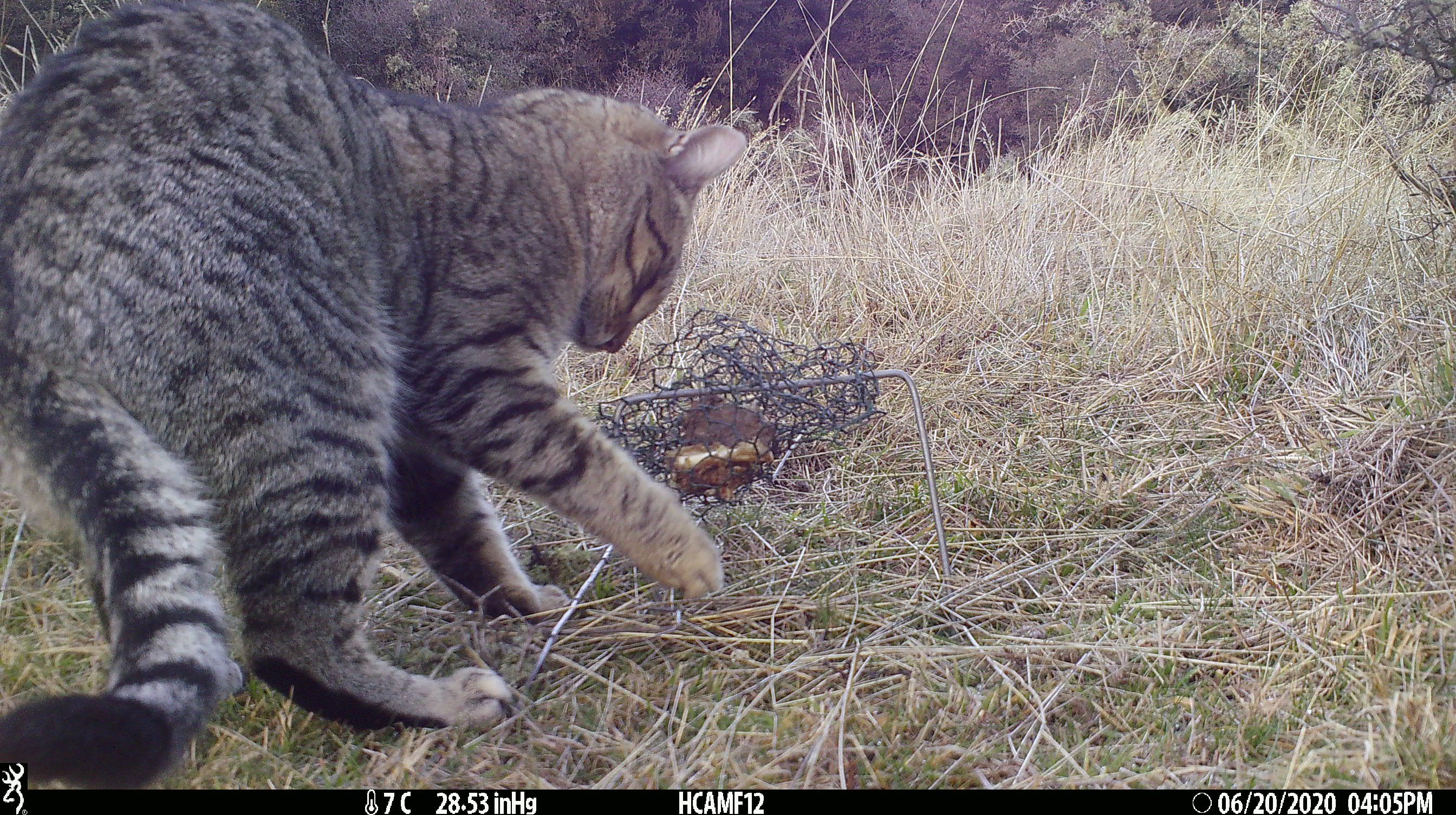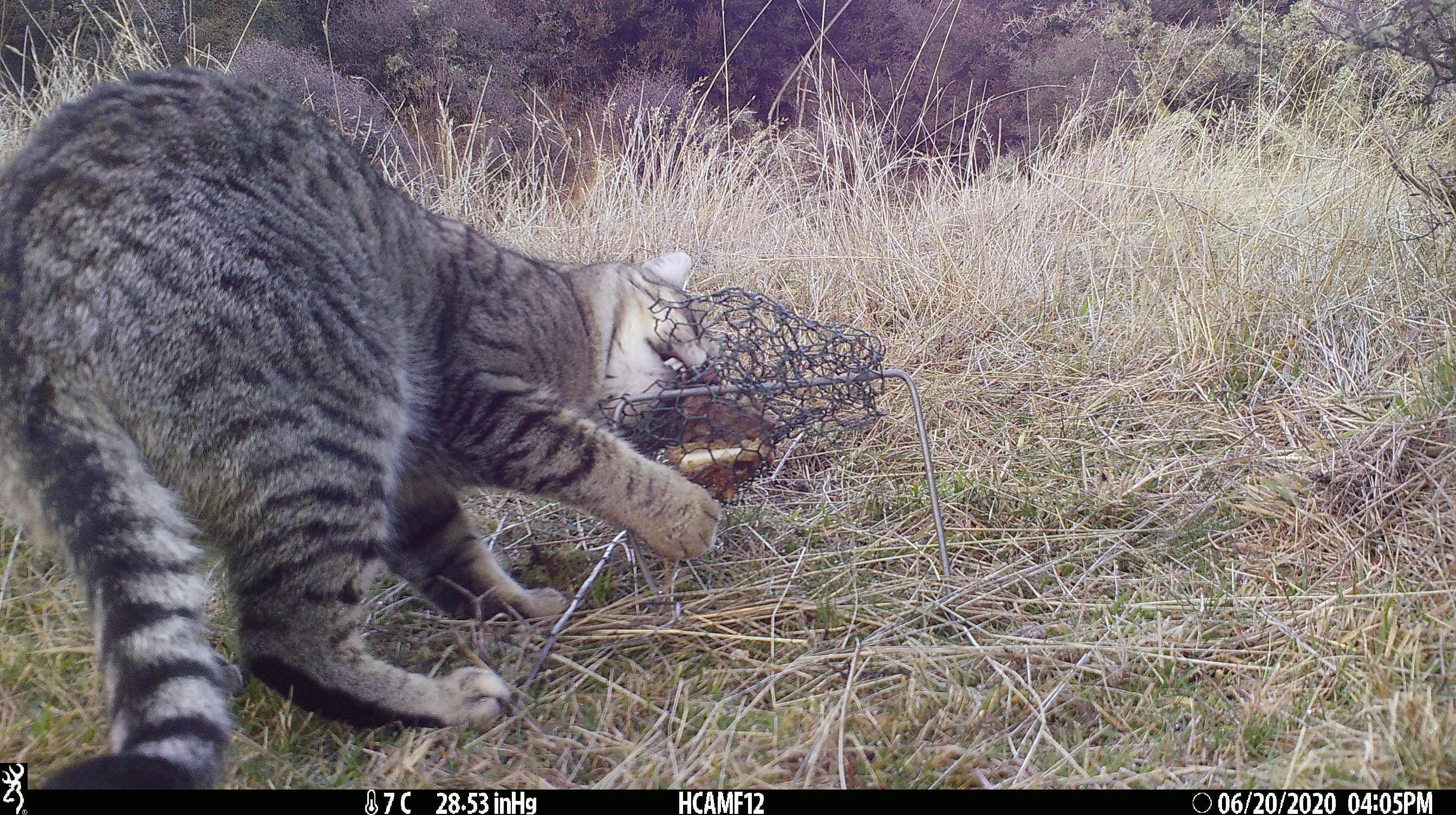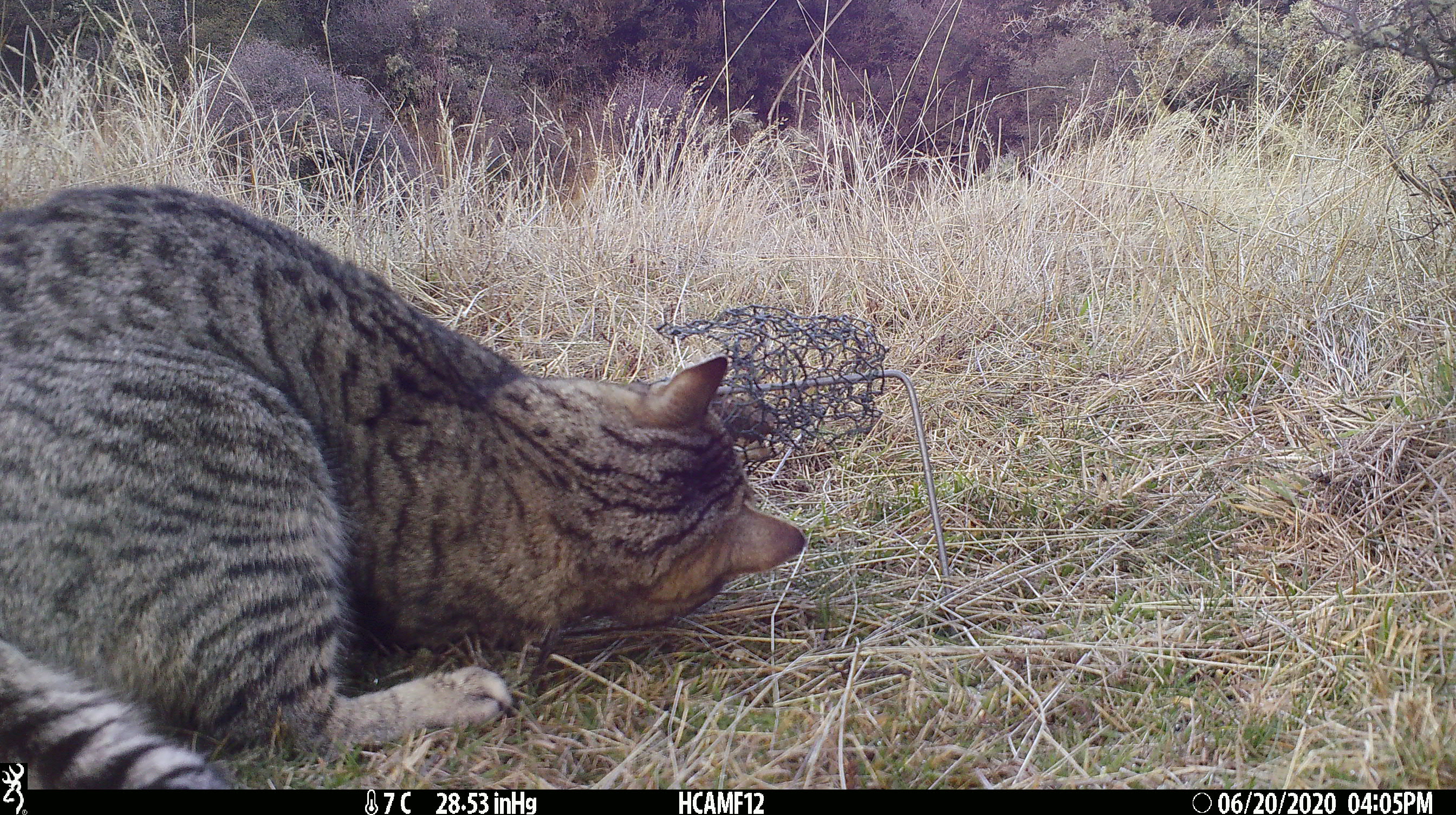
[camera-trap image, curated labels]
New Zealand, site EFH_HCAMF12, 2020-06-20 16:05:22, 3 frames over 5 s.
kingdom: Animalia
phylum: Chordata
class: Mammalia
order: Carnivora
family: Felidae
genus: Felis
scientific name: Felis catus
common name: domestic cat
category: cat